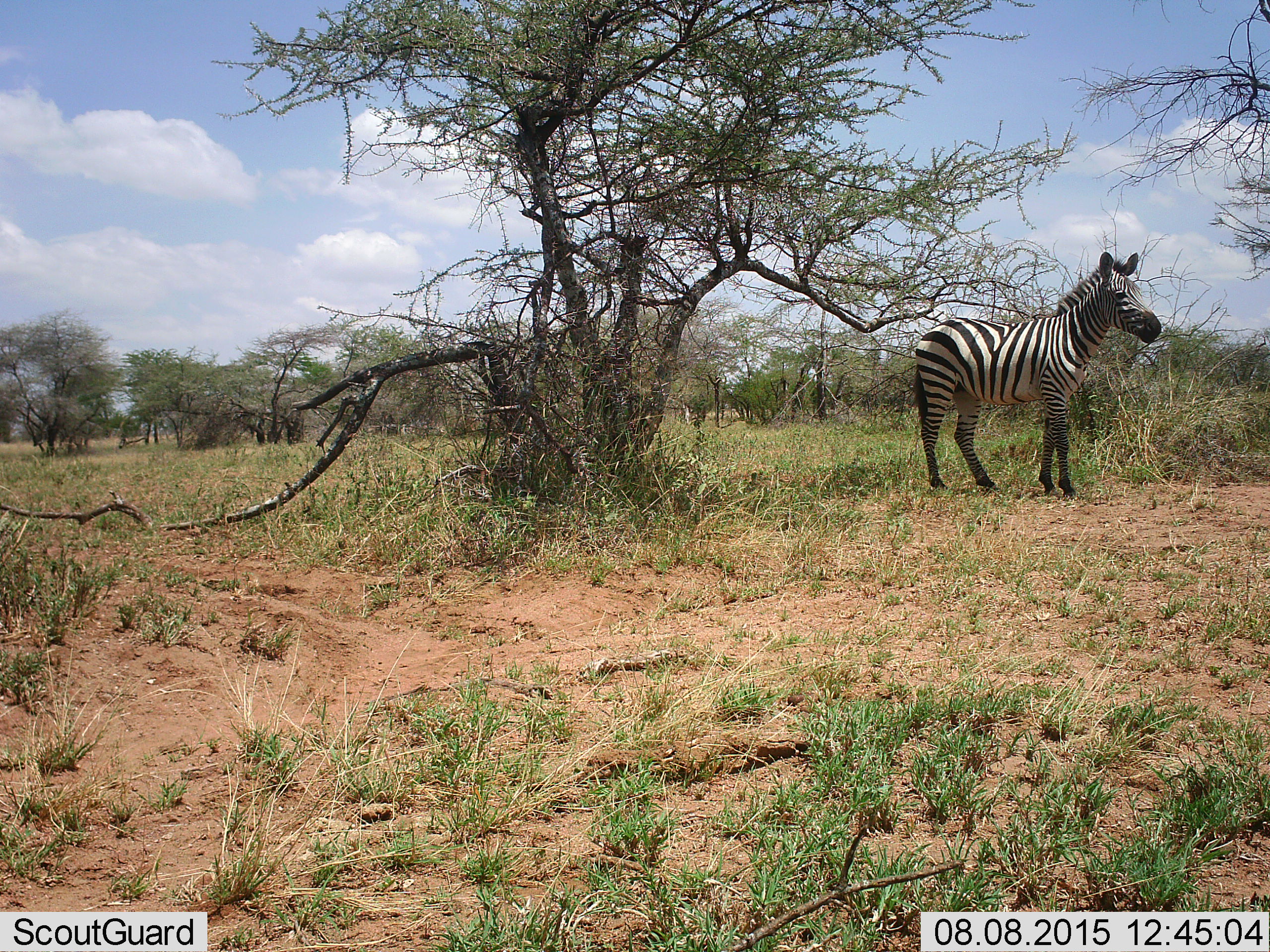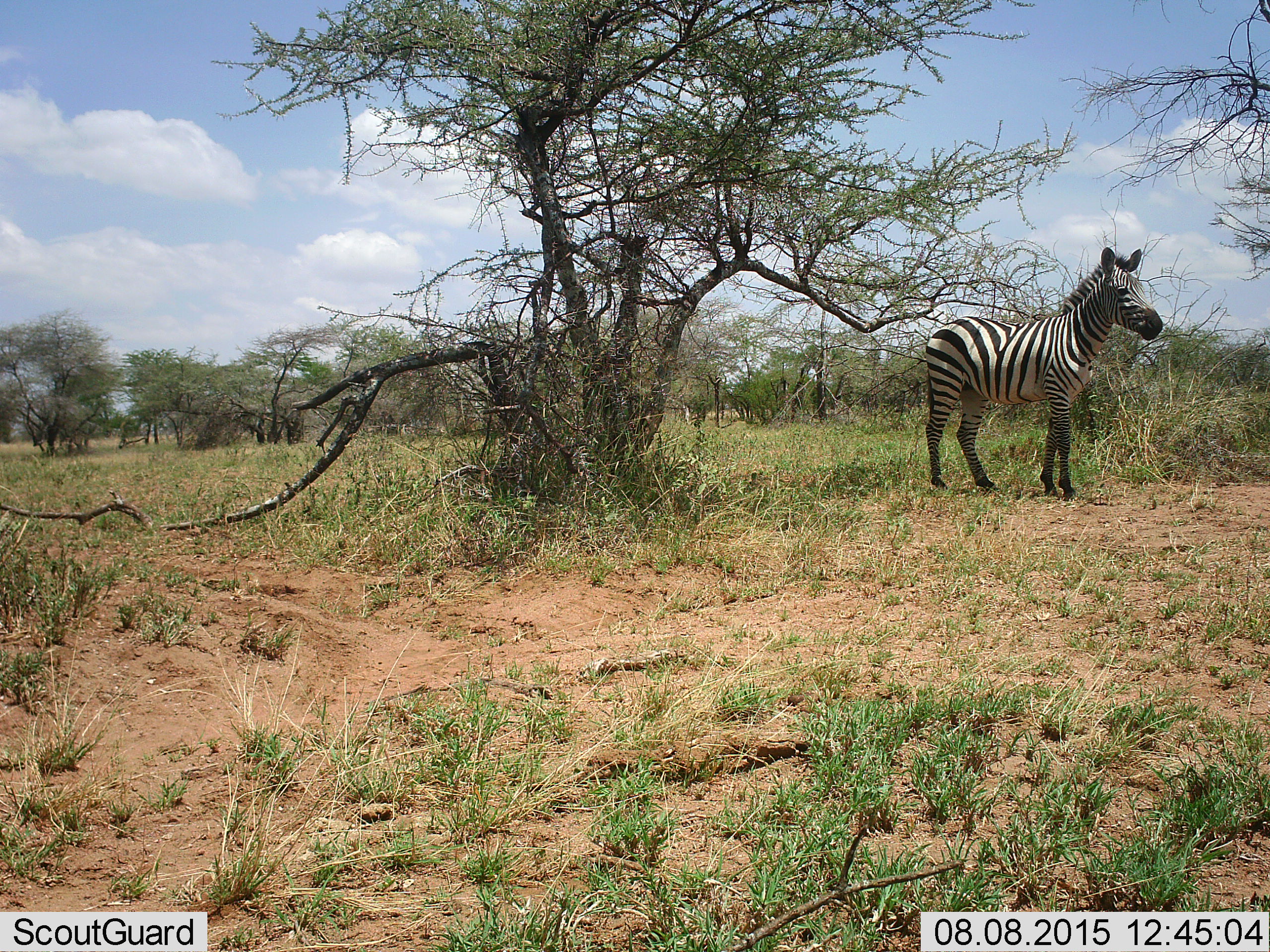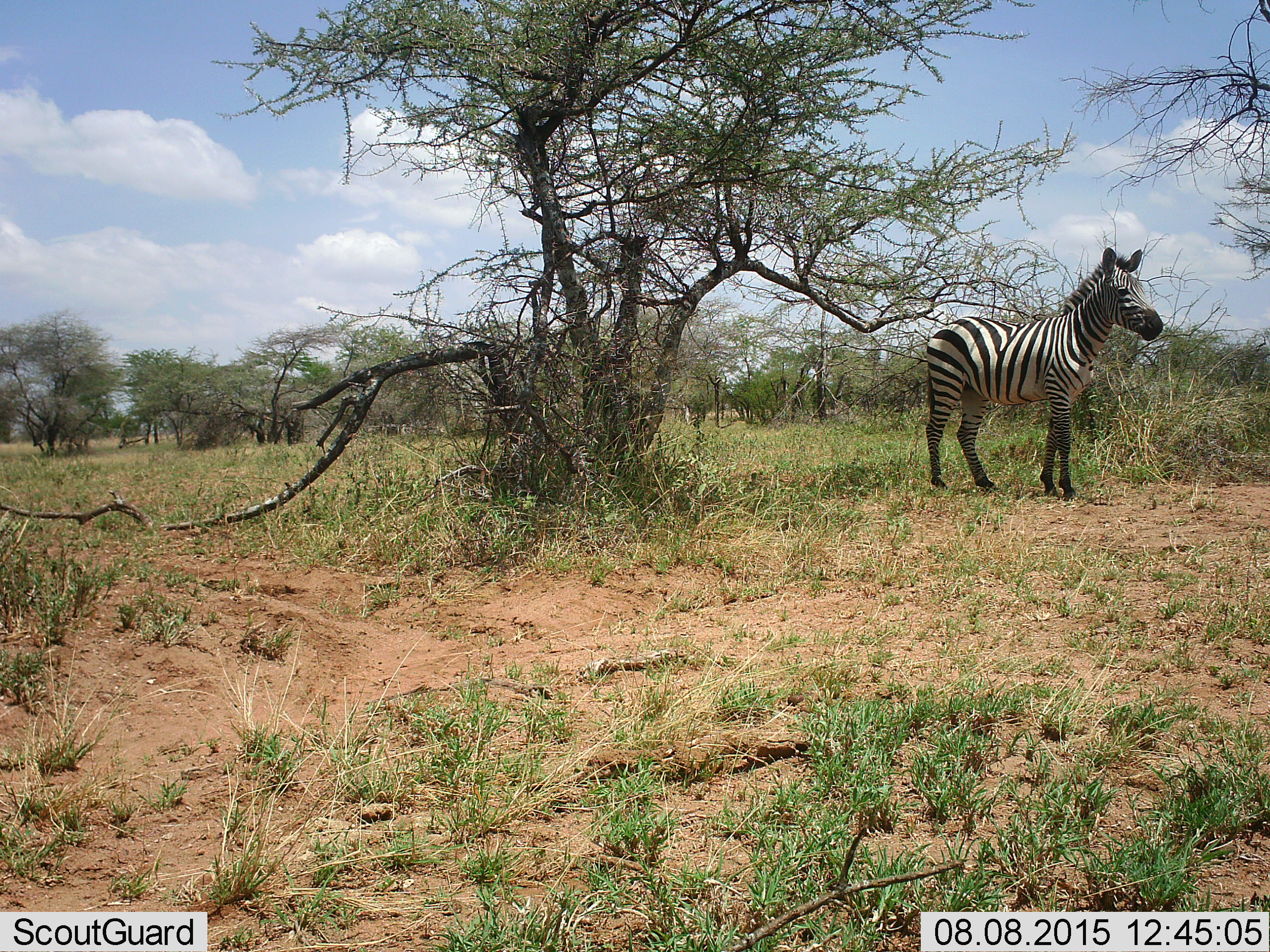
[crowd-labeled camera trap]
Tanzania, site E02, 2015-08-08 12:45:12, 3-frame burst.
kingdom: Animalia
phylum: Chordata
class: Mammalia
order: Perissodactyla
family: Equidae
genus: Equus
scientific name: Equus quagga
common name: plains zebra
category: zebra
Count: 1.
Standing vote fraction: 100%.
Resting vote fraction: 0%.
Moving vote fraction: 7%.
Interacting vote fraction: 0%.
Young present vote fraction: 0%.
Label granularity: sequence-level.